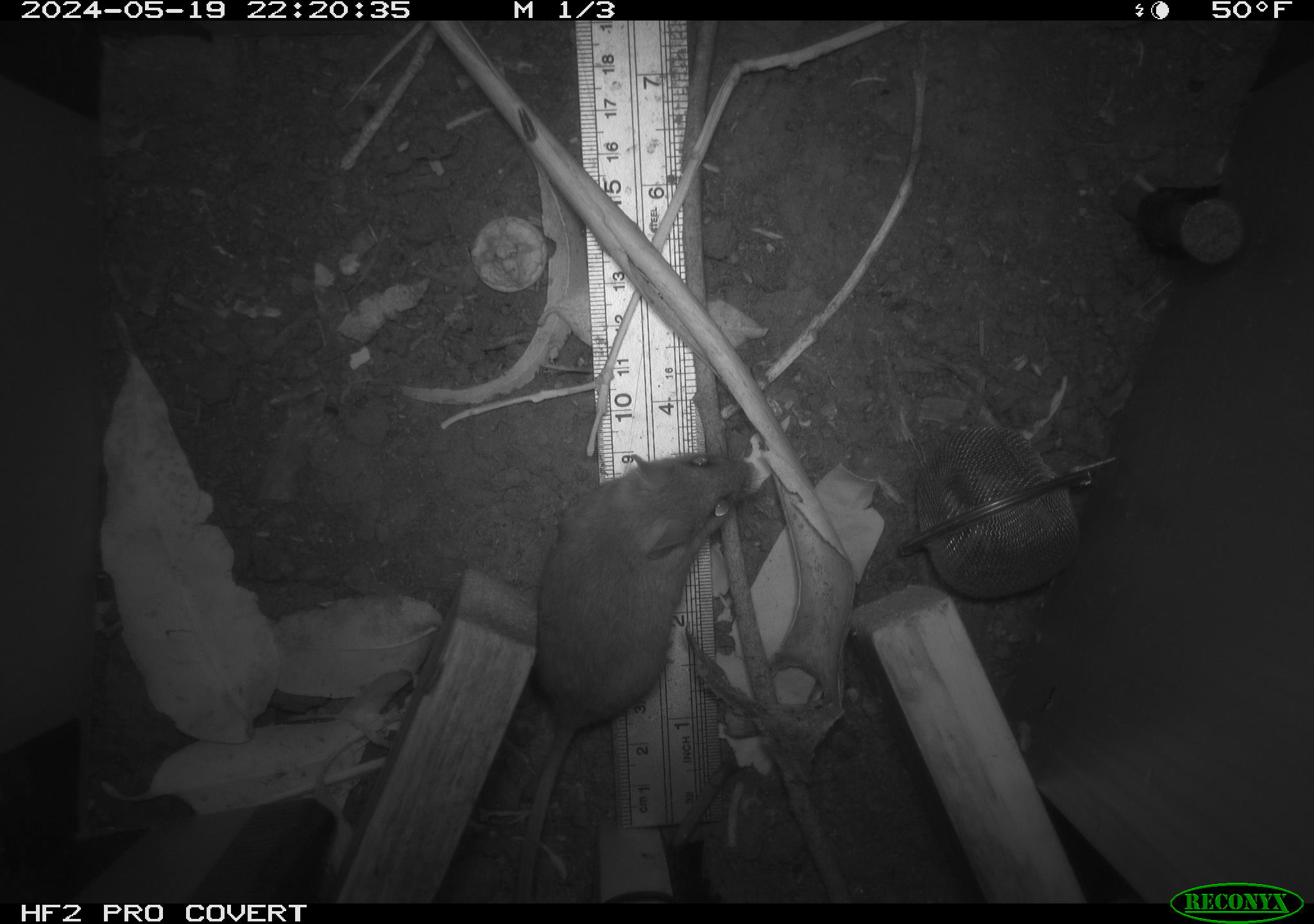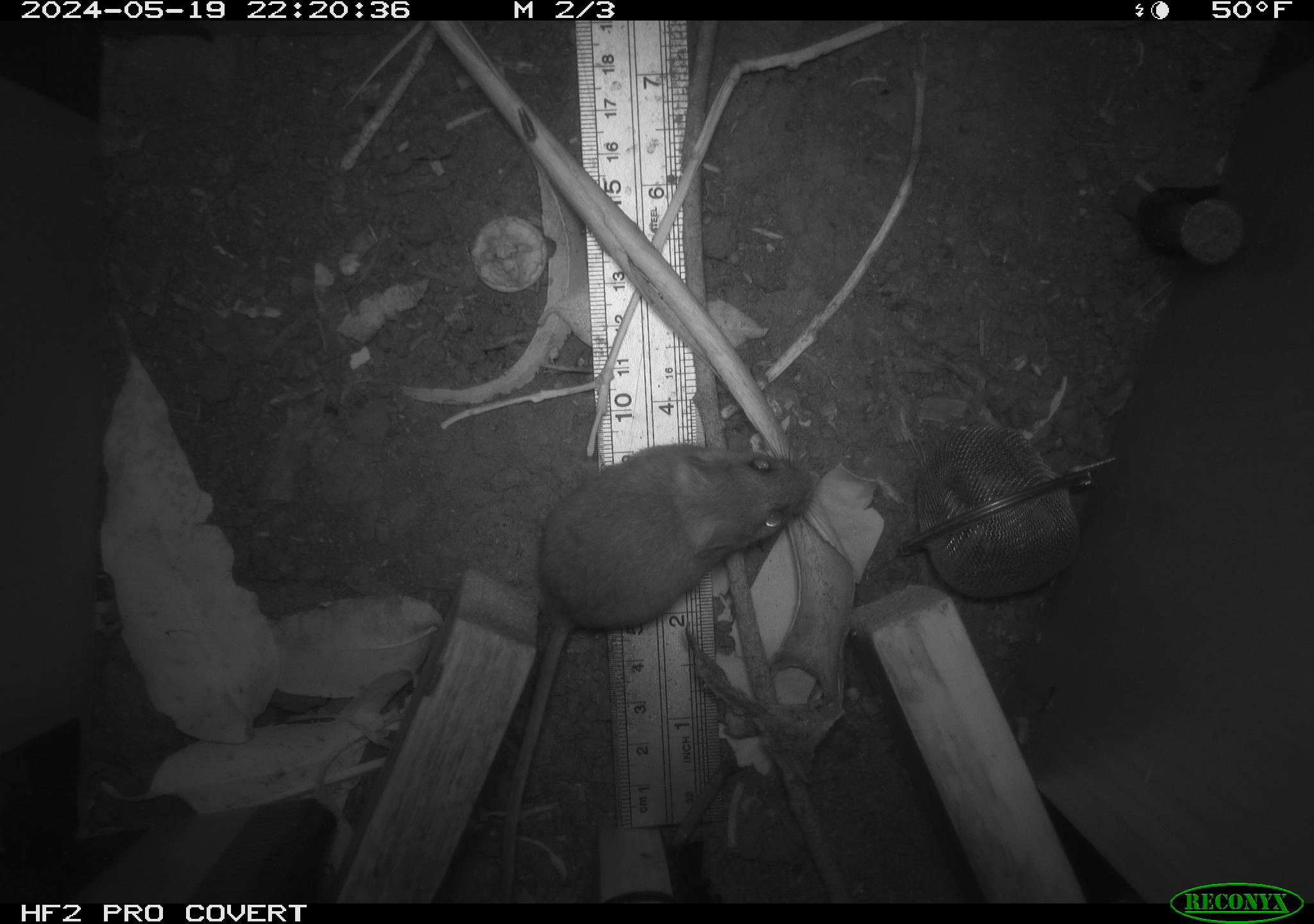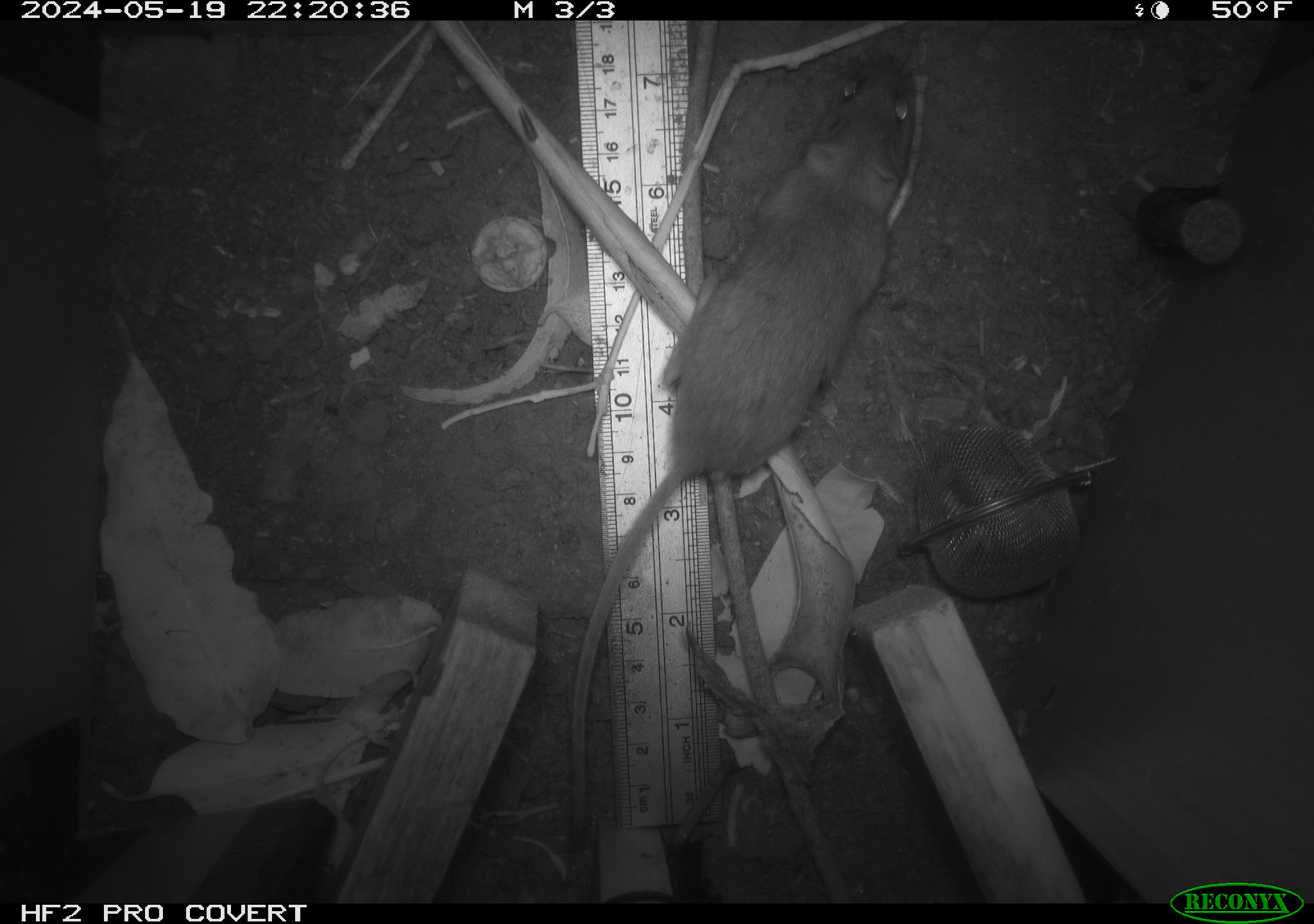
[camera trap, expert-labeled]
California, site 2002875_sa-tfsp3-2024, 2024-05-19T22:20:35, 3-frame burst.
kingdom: Animalia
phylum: Chordata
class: Mammalia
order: Rodentia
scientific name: Rodentia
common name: rodent